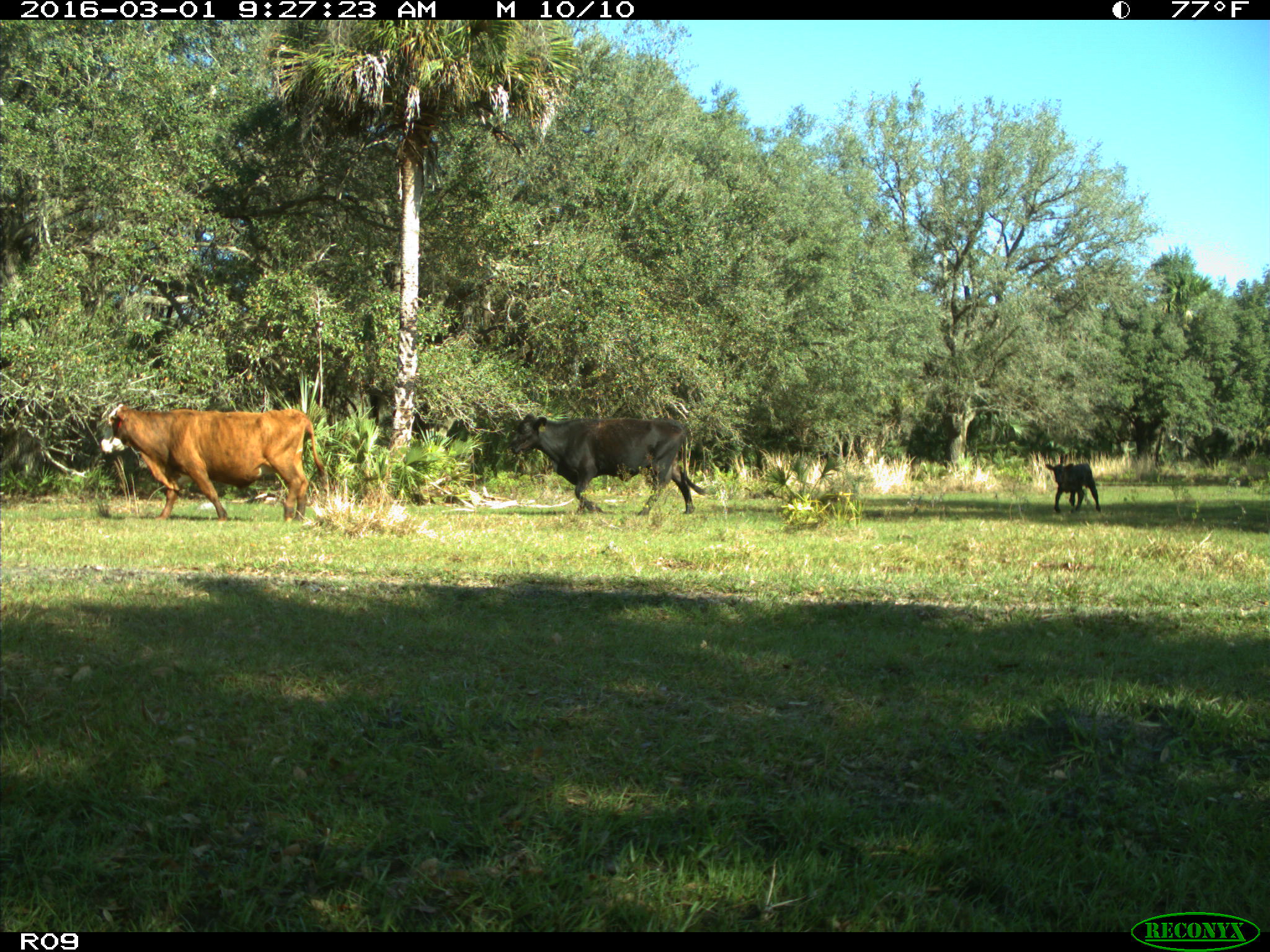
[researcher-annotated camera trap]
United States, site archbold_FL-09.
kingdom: Animalia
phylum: Chordata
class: Mammalia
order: Artiodactyla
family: Bovidae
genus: Bos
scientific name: Bos taurus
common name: domestic cow